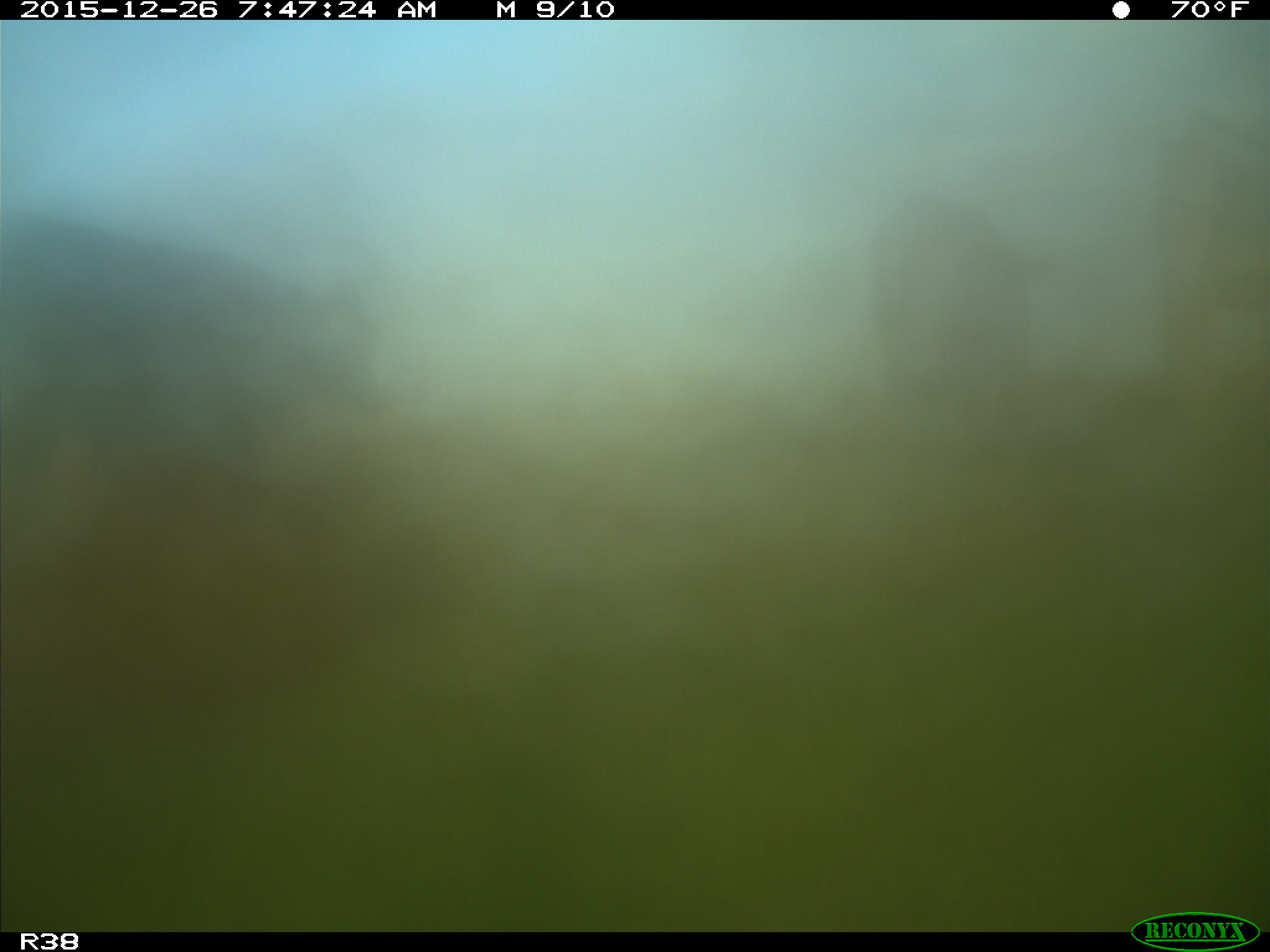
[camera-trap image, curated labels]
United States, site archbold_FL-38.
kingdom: Animalia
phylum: Chordata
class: Mammalia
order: Artiodactyla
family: Bovidae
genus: Bos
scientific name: Bos taurus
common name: domestic cow